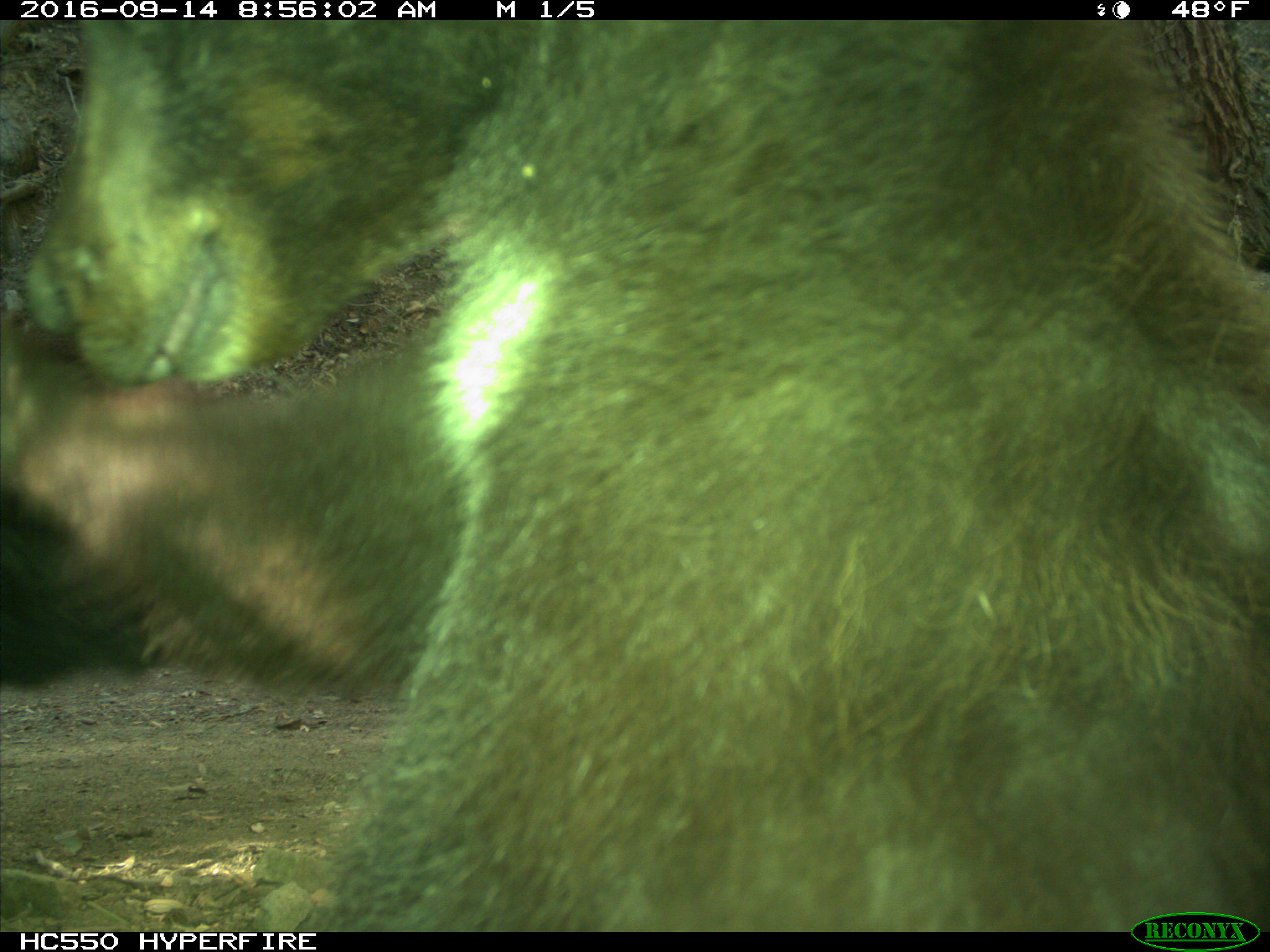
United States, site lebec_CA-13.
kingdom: Animalia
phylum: Chordata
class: Mammalia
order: Carnivora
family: Ursidae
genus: Ursus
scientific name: Ursus americanus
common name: american black bear